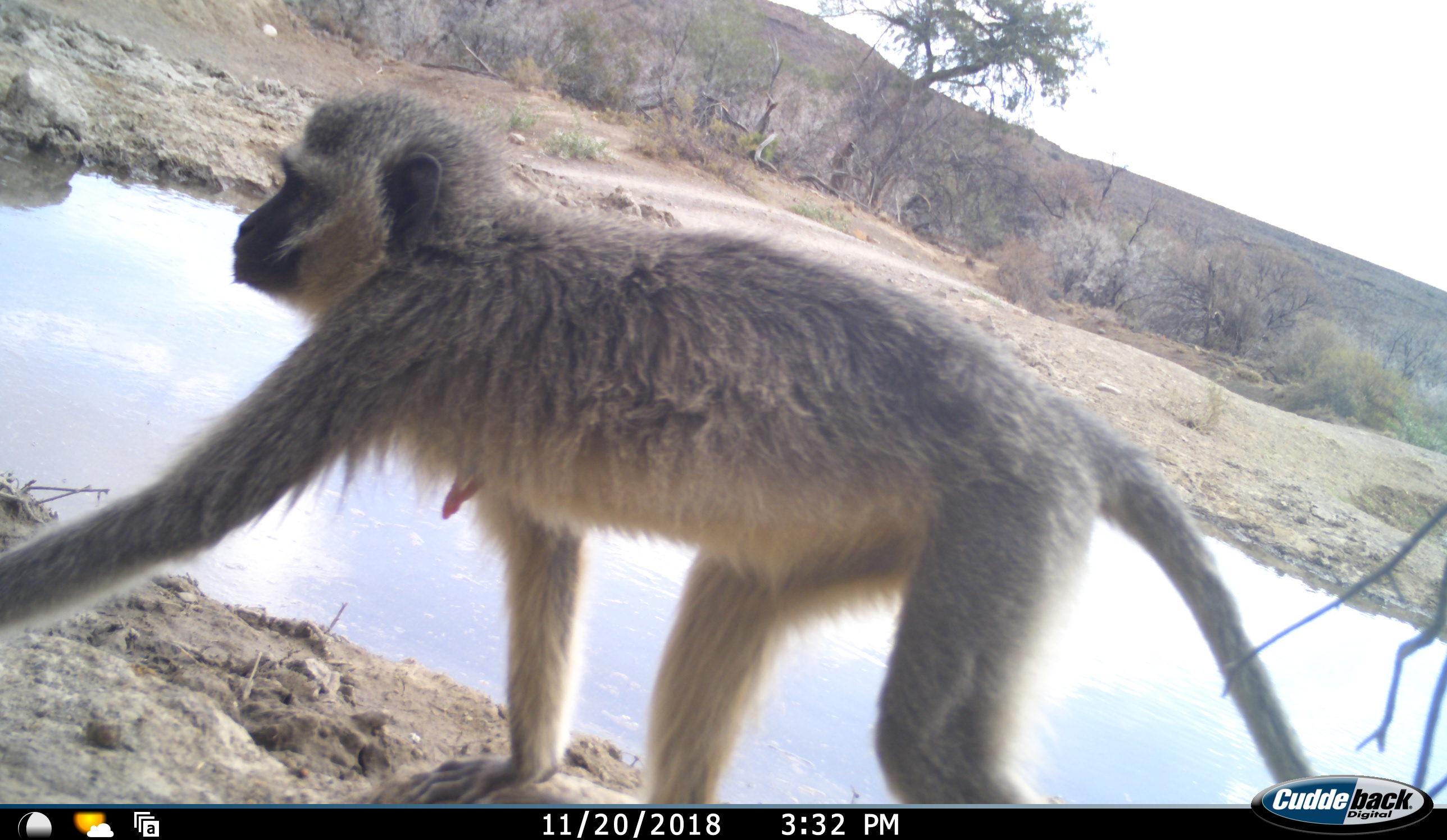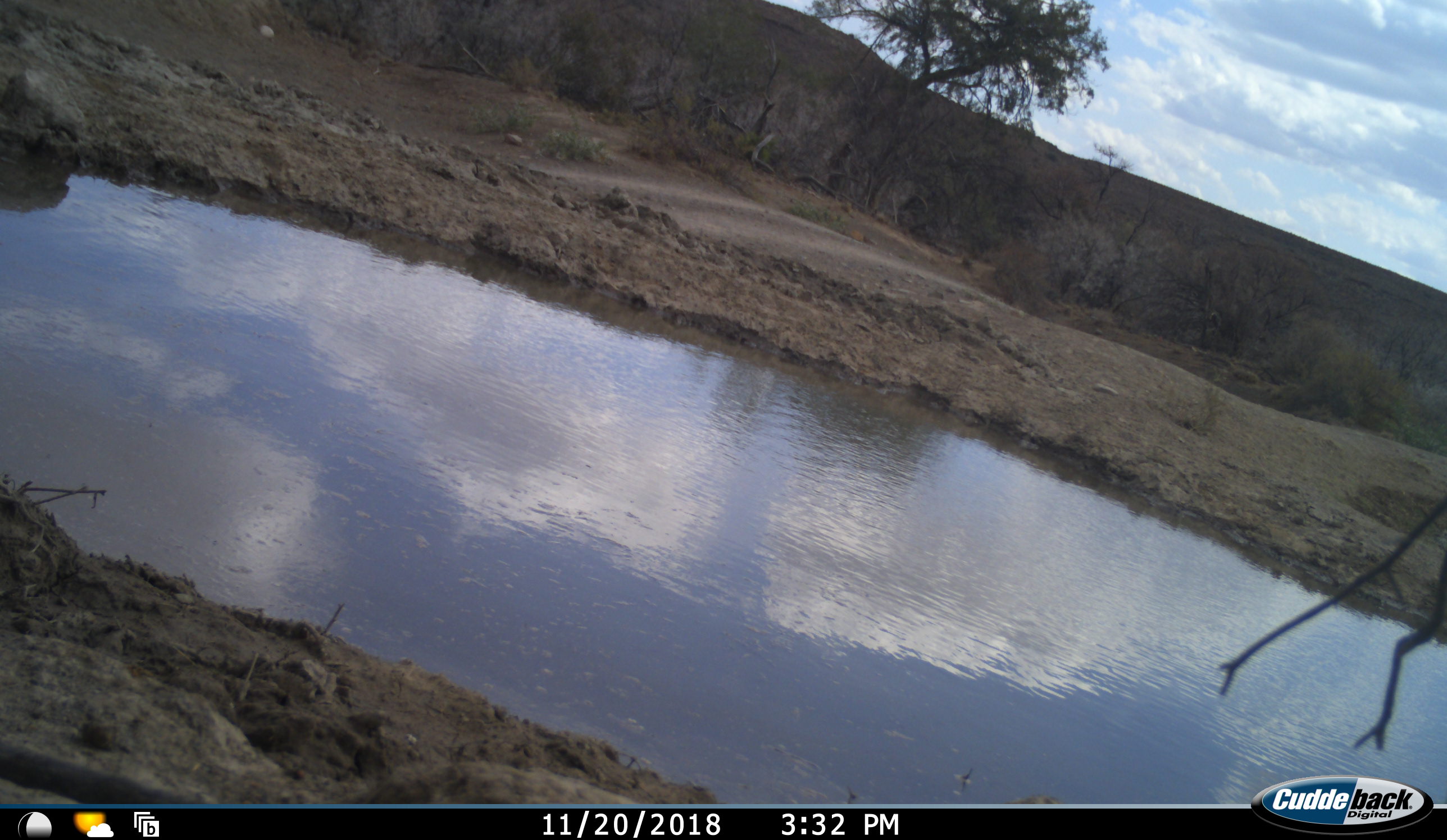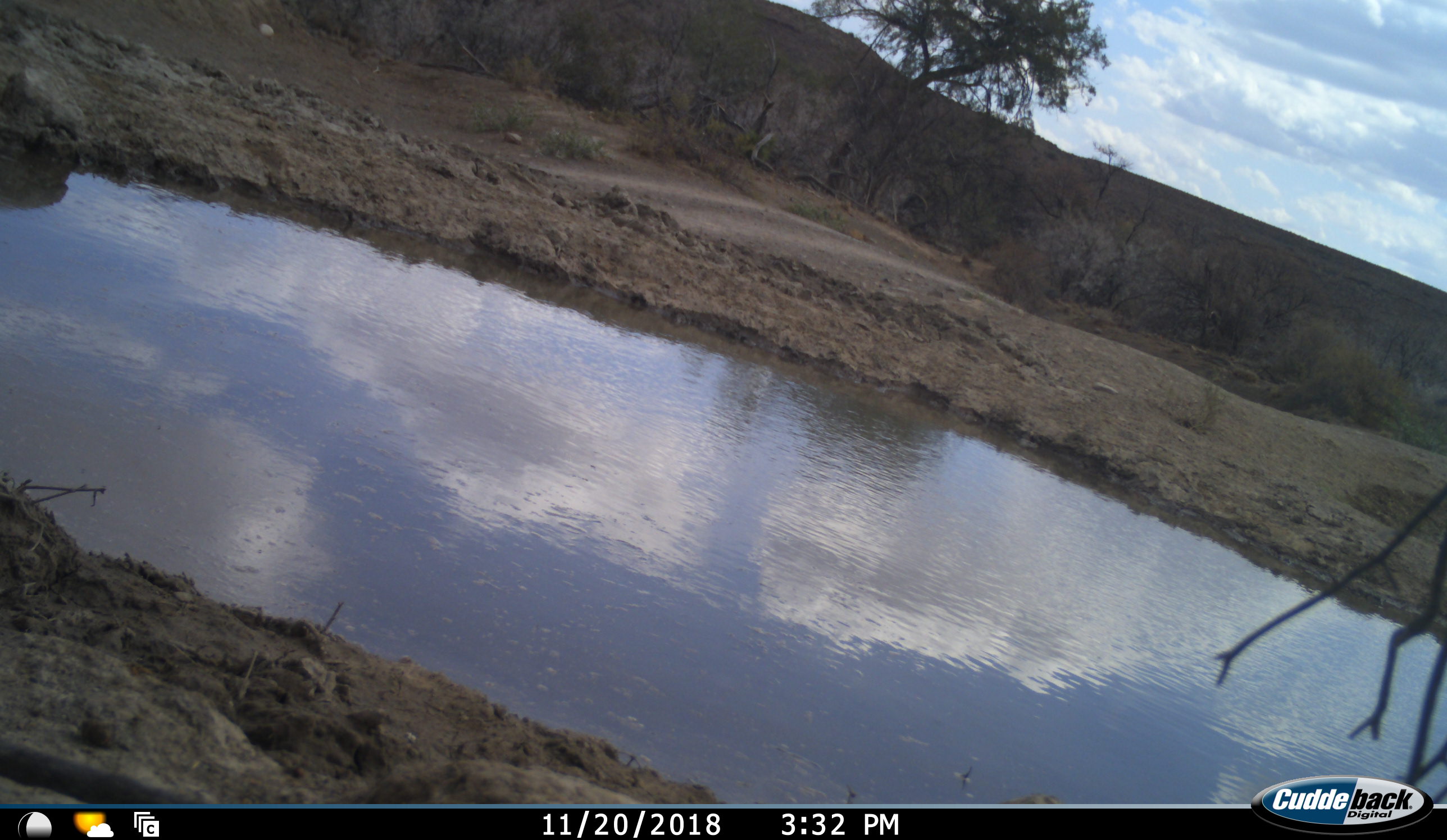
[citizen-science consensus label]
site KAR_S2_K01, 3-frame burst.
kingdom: Animalia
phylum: Chordata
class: Mammalia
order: Primates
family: Cercopithecidae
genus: Chlorocebus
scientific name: Chlorocebus pygerythrus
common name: vervet monkey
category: monkeyvervet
Monkeyvervet (vervet monkey) (Chlorocebus pygerythrus), count 1. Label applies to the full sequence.